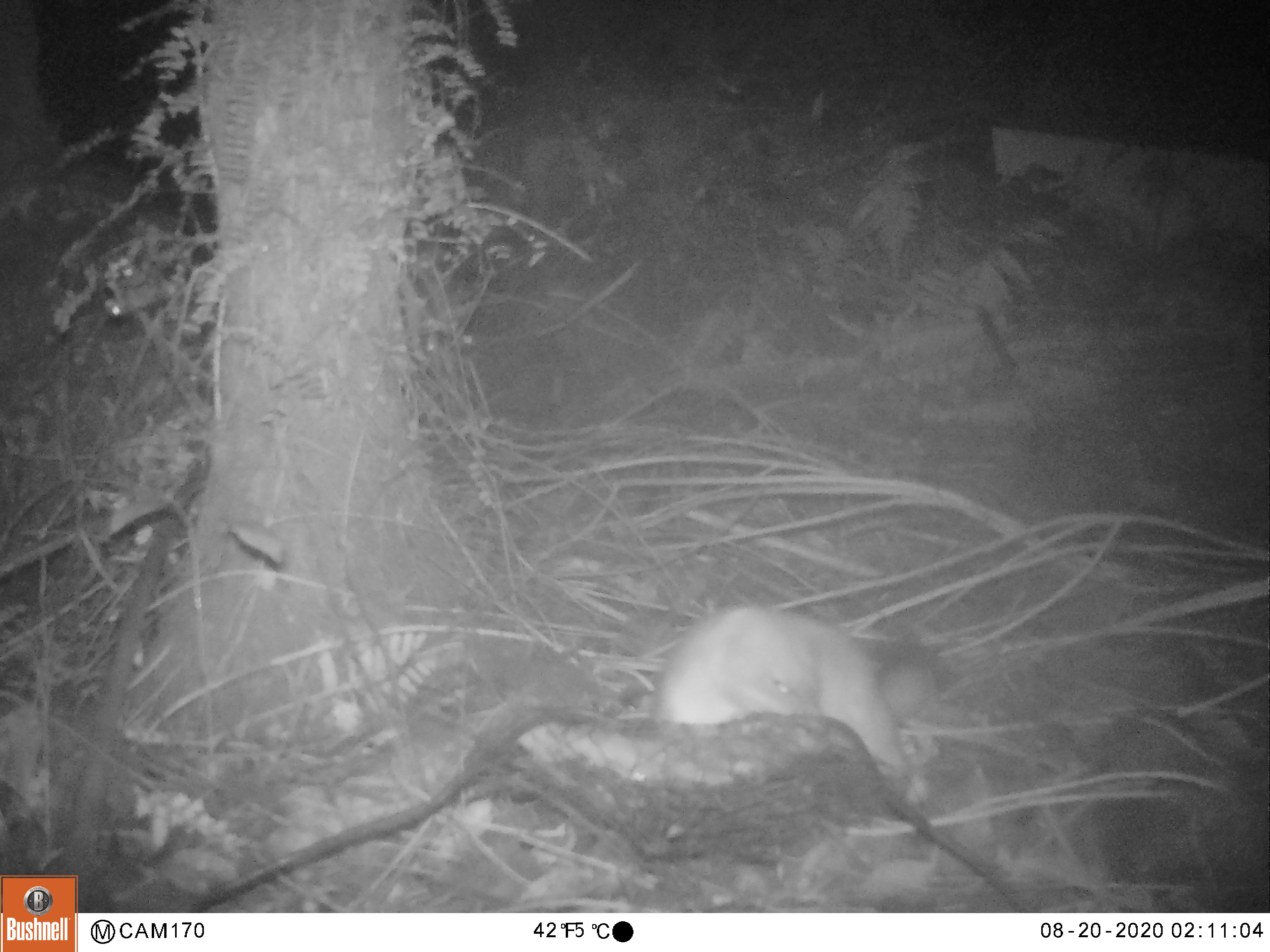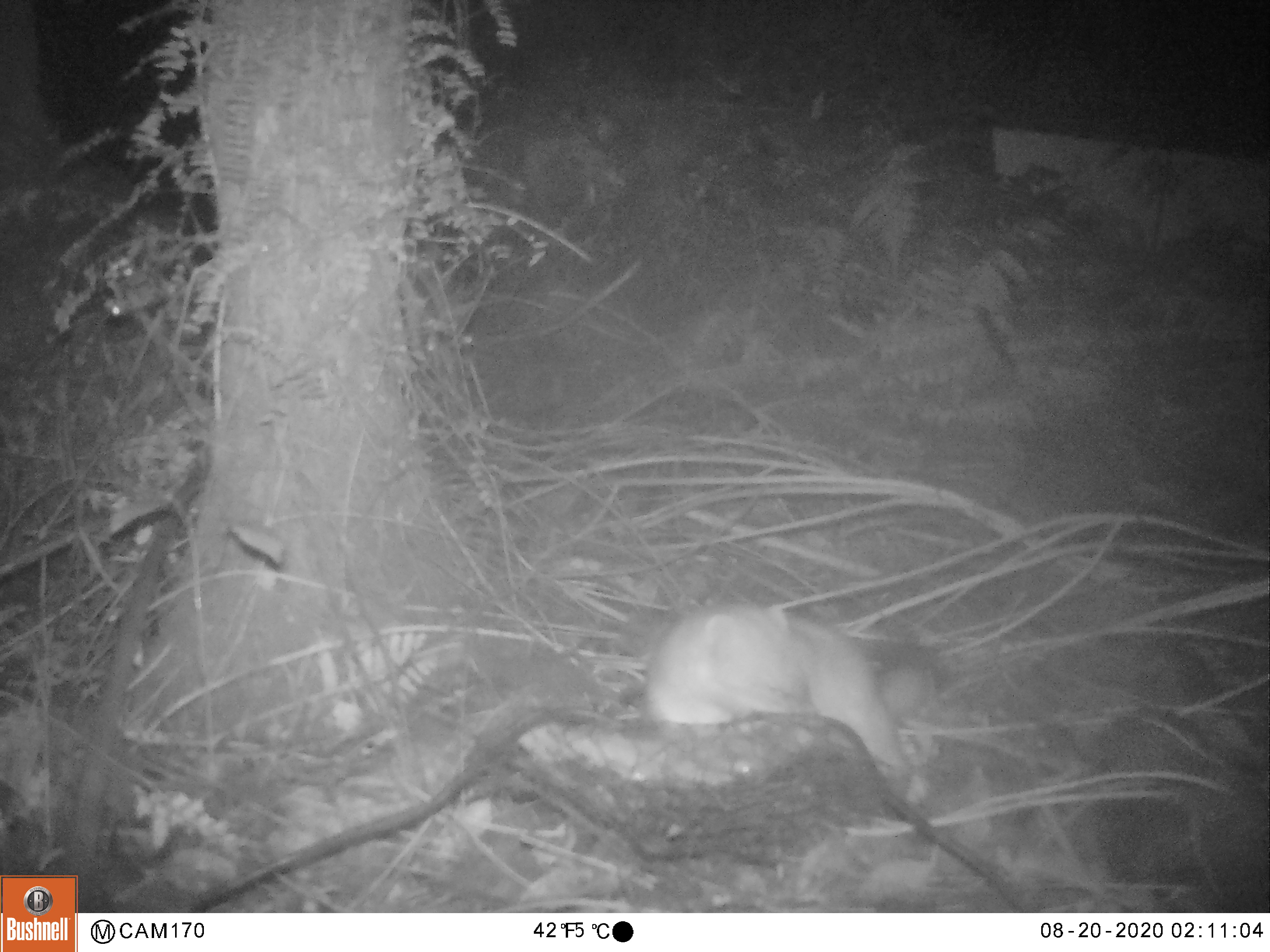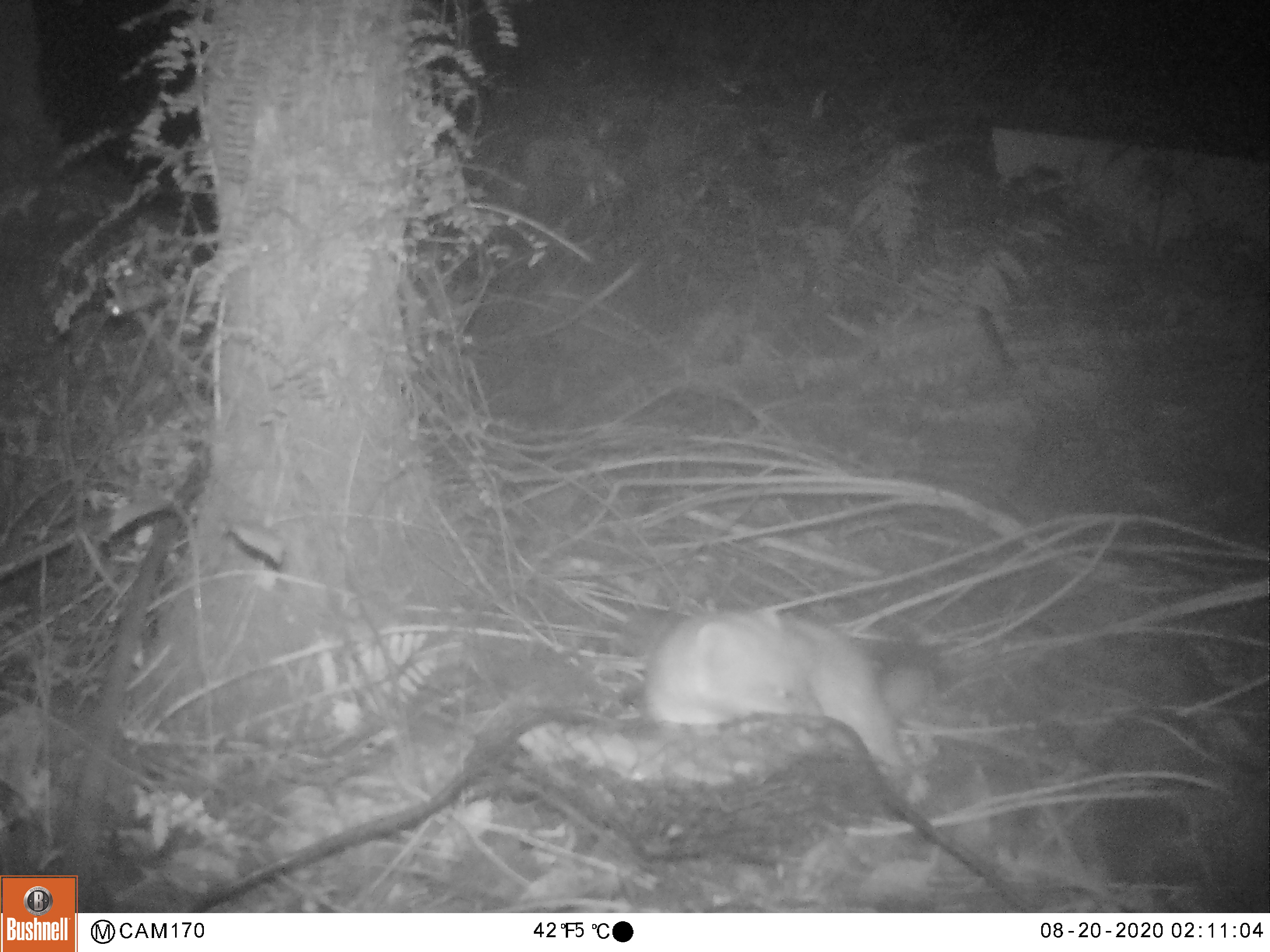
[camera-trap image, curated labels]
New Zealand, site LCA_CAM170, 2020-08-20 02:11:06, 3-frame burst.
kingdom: Animalia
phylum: Chordata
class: Mammalia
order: Carnivora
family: Mustelidae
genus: Mustela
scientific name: Mustela erminea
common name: stoat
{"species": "stoat (Mustela erminea)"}